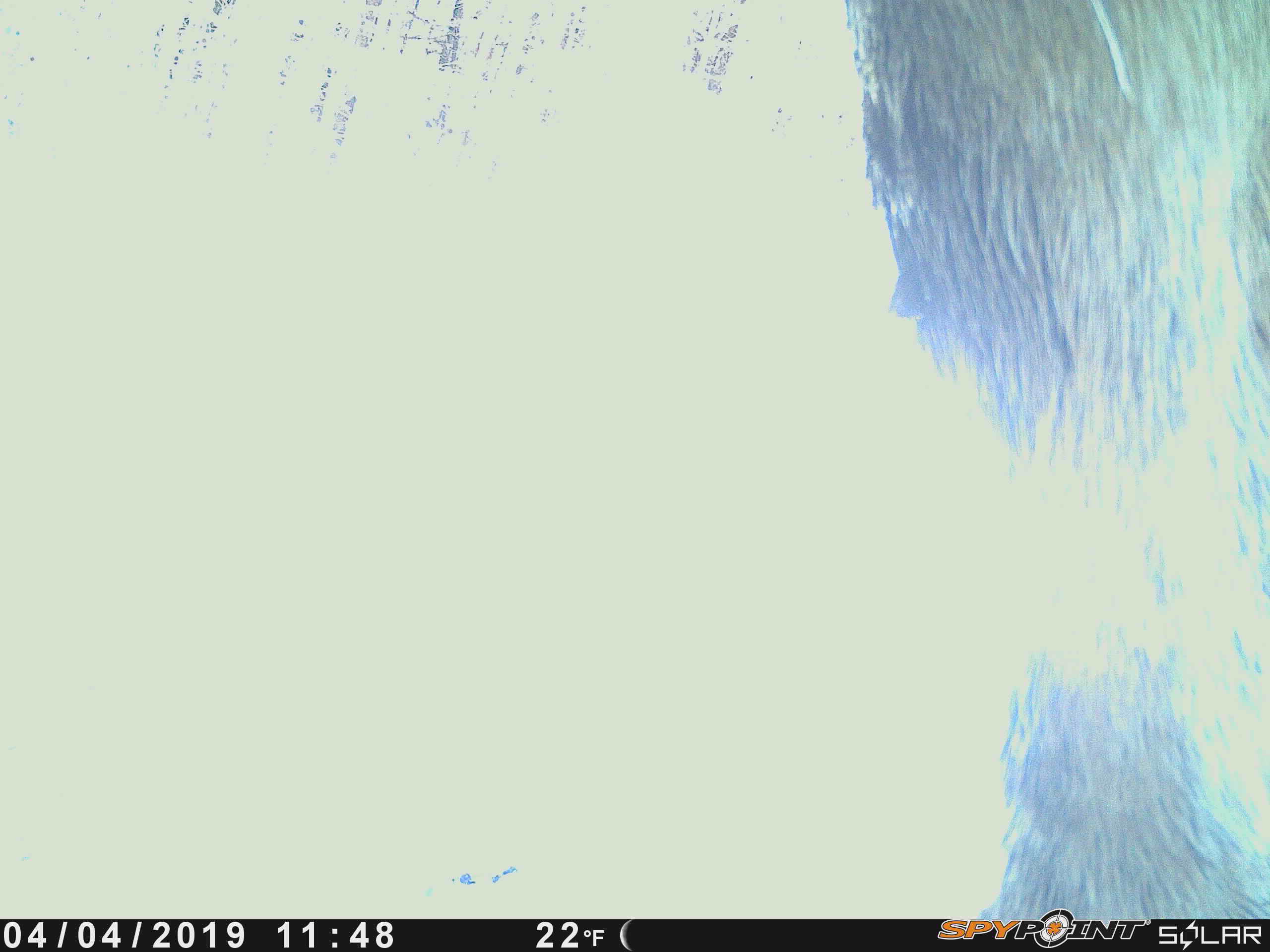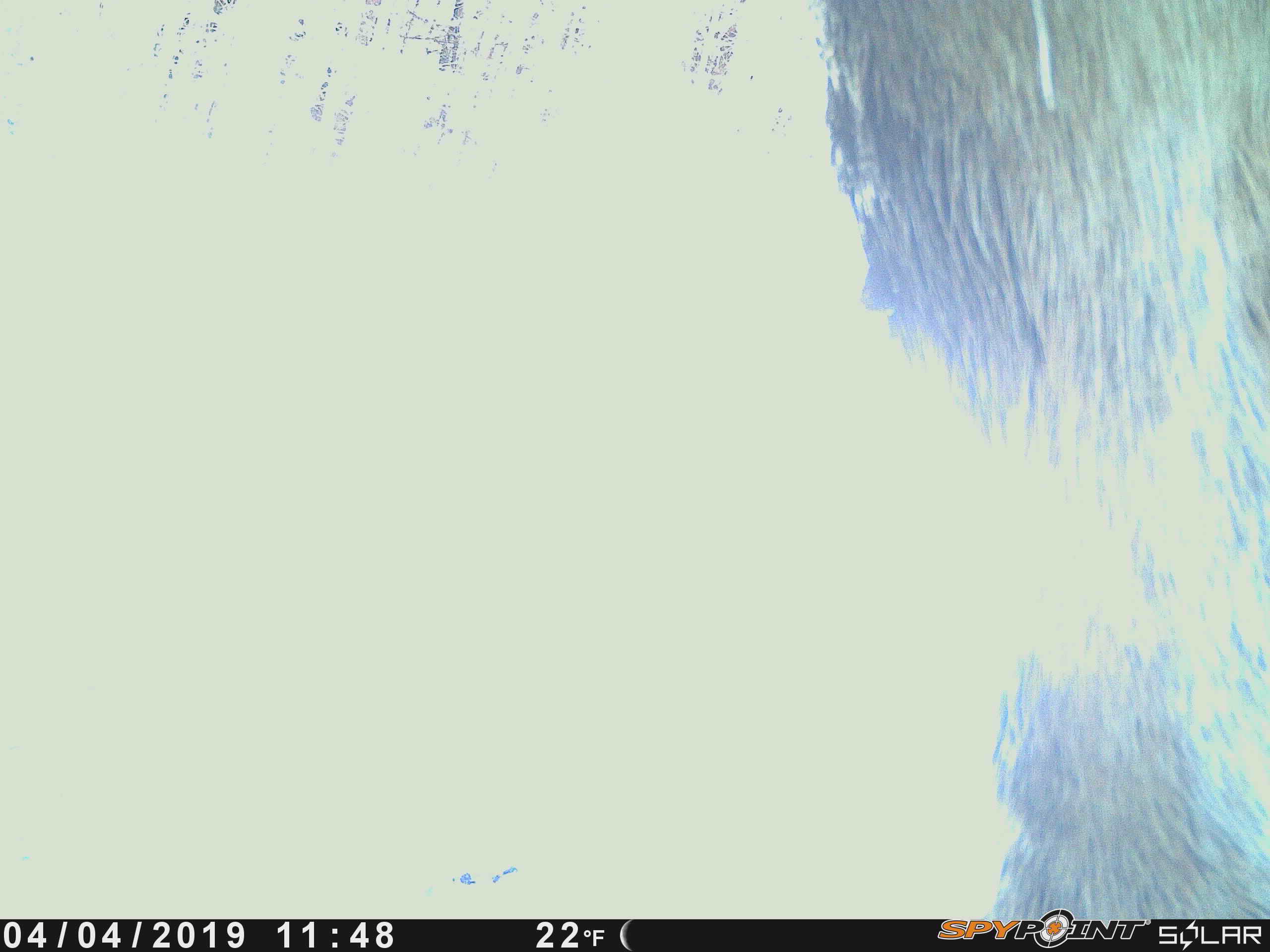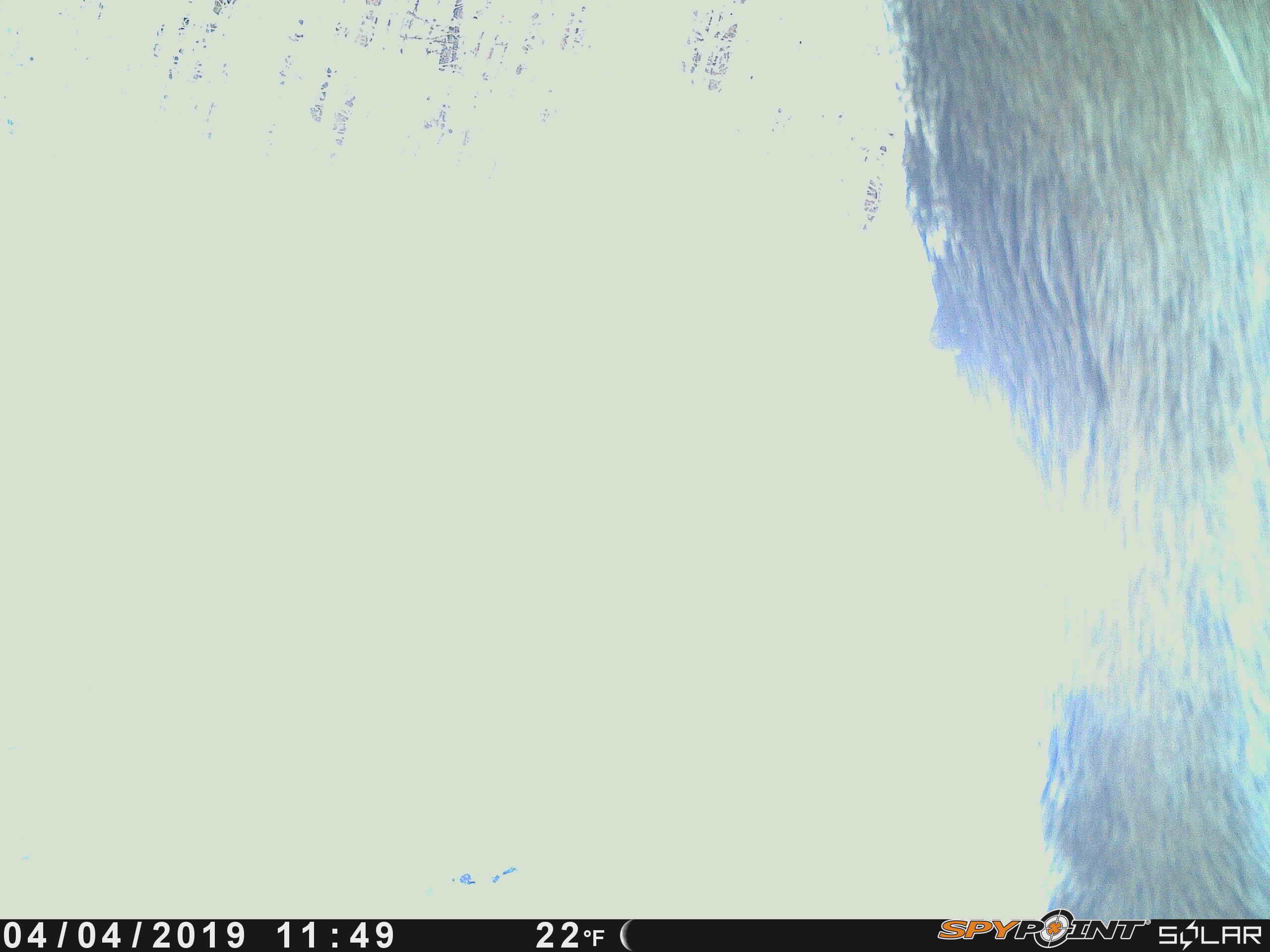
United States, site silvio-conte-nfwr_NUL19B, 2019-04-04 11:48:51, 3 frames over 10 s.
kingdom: Animalia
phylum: Chordata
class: Mammalia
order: Artiodactyla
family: Cervidae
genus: Alces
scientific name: Alces alces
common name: moose